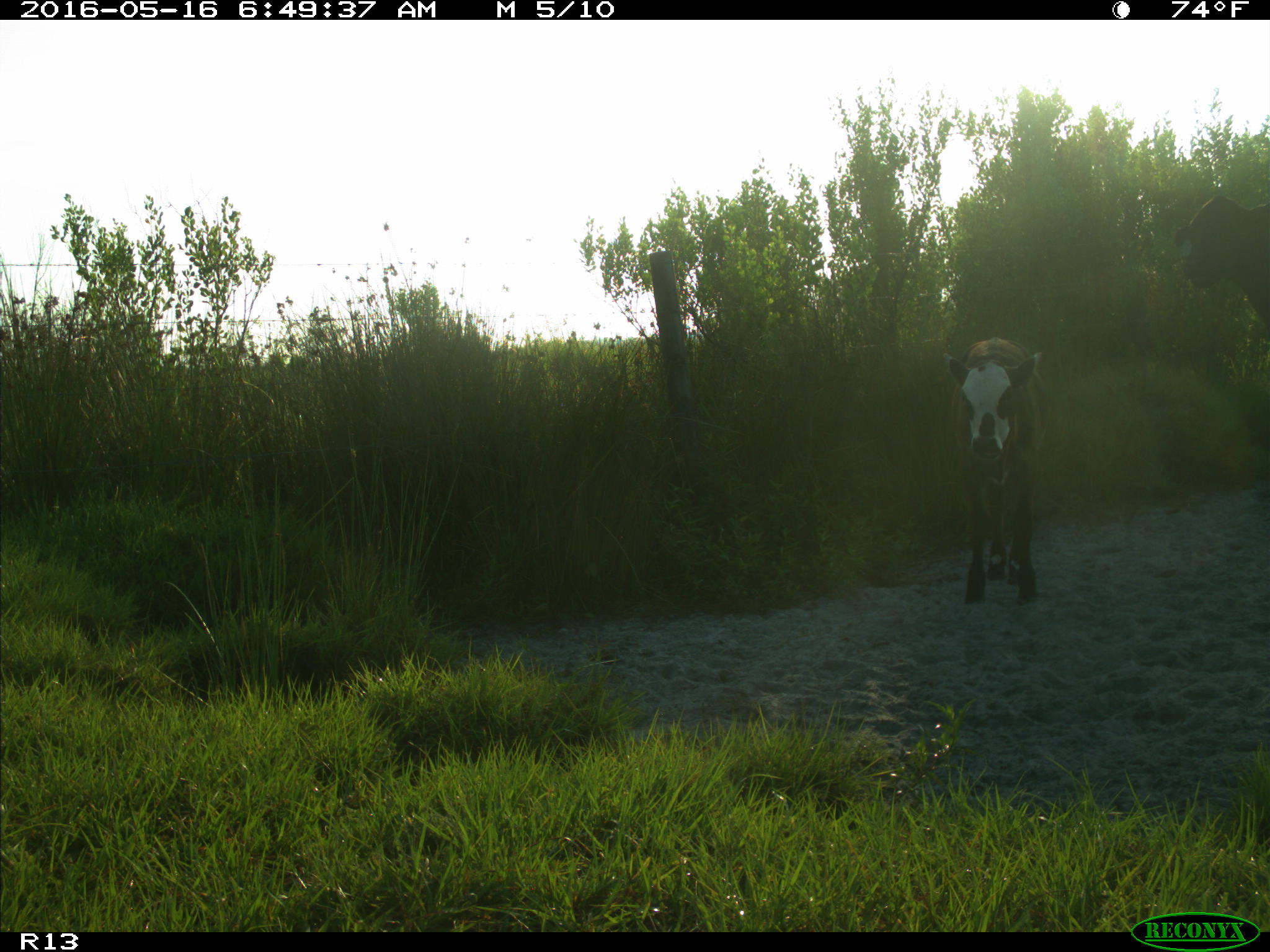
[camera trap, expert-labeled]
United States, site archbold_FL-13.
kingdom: Animalia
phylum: Chordata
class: Mammalia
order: Artiodactyla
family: Bovidae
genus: Bos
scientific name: Bos taurus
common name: domestic cow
Bos taurus (domestic cow).